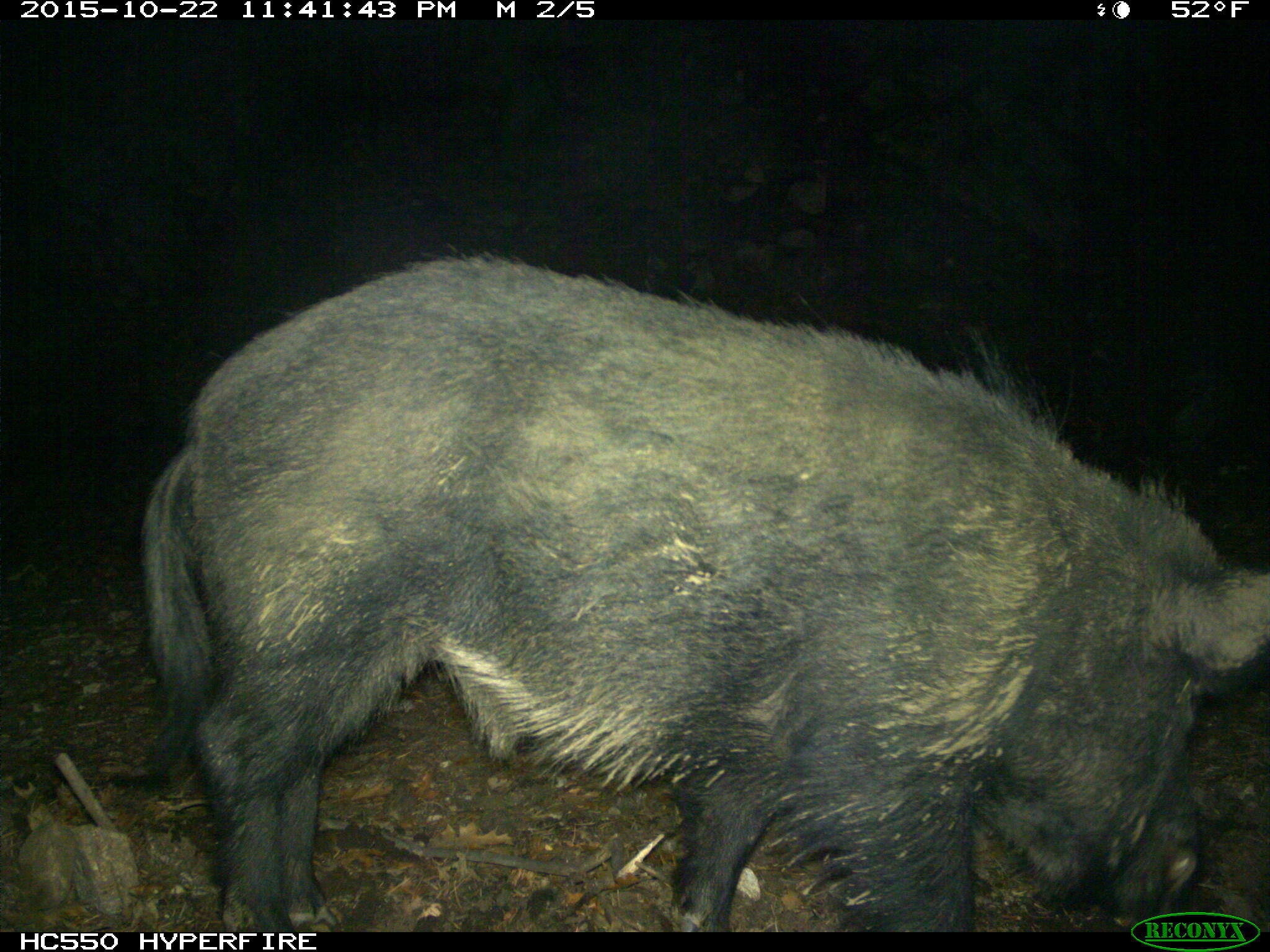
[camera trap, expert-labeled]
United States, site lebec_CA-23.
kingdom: Animalia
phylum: Chordata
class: Mammalia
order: Artiodactyla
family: Suidae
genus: Sus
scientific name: Sus scrofa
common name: wild boar